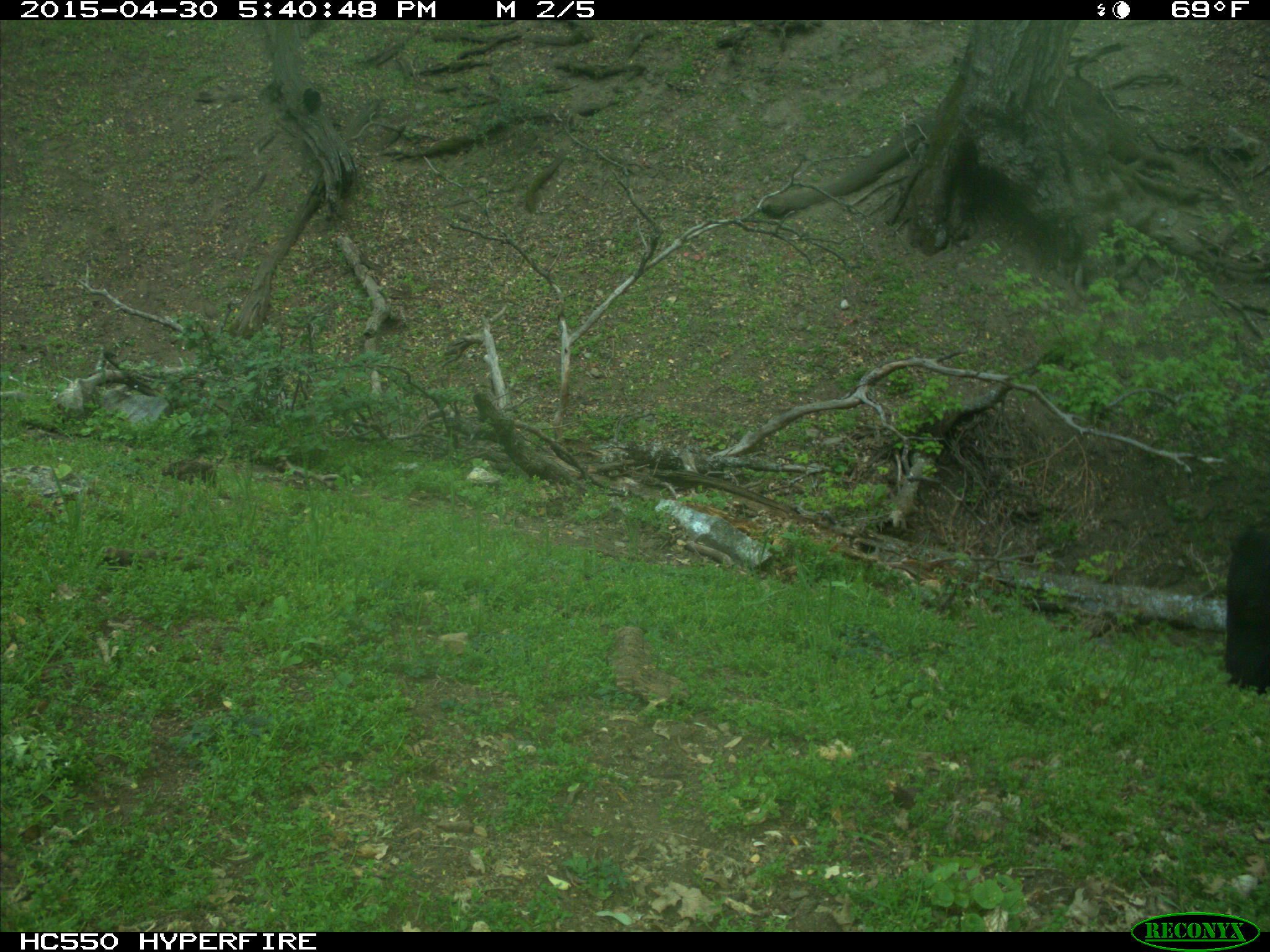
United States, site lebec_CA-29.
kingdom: Animalia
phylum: Chordata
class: Mammalia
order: Artiodactyla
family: Bovidae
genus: Bos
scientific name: Bos taurus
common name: domestic cow